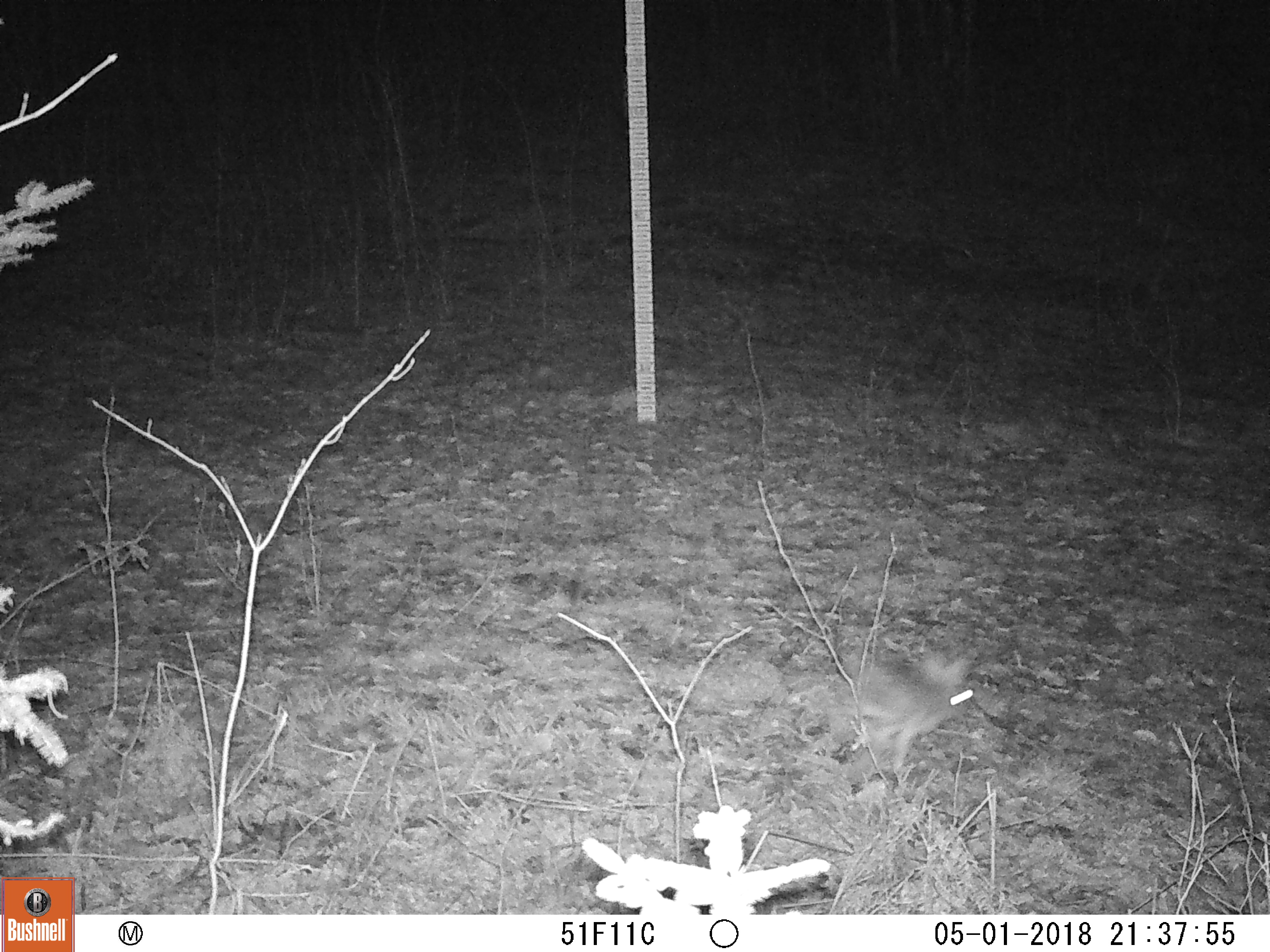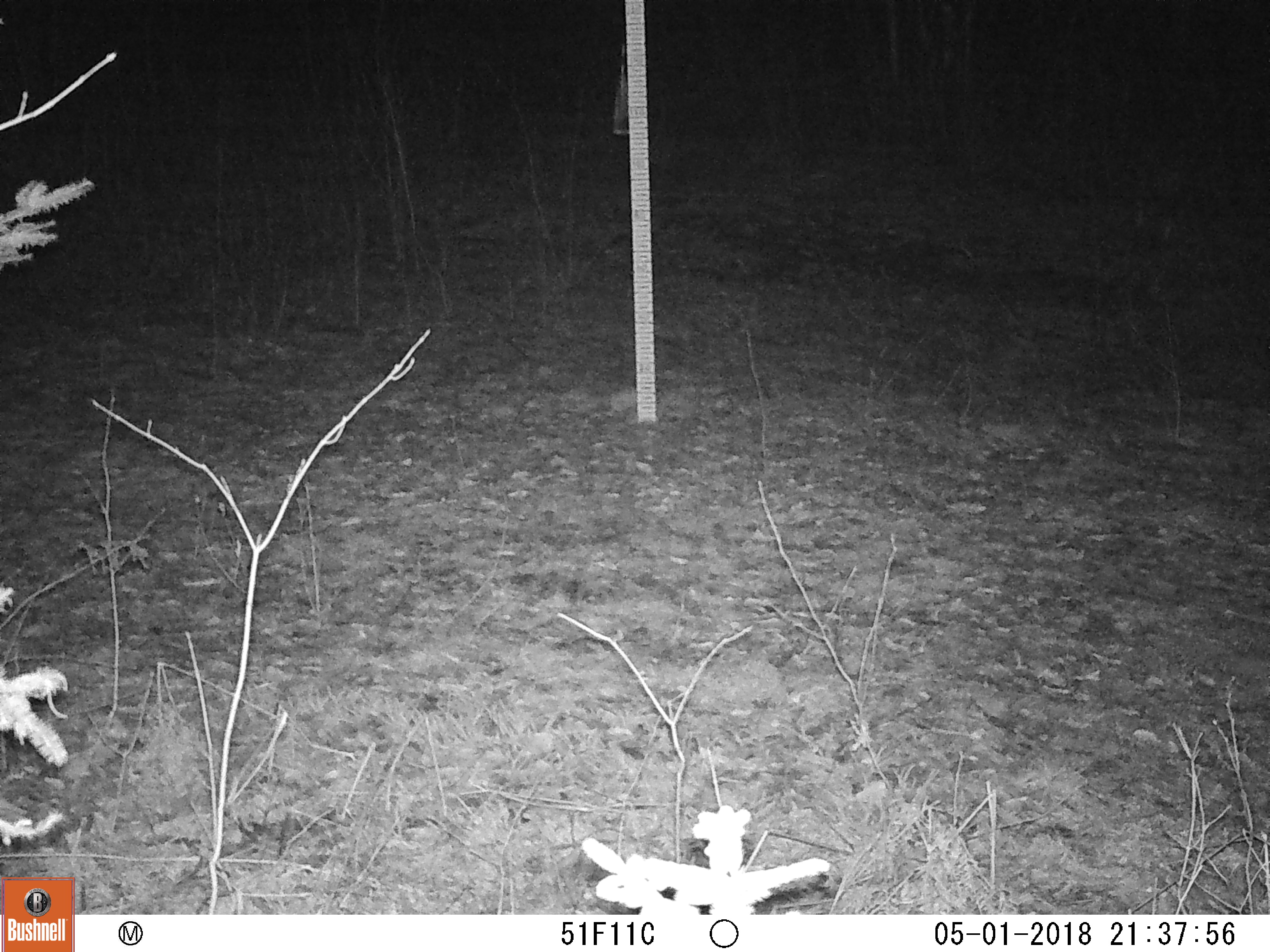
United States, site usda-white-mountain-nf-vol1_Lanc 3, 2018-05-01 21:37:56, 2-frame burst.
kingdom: Animalia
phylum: Chordata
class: Mammalia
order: Lagomorpha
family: Leporidae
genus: Lepus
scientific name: Lepus americanus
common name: snowshoe hare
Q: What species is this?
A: Snowshoe hare (Lepus americanus).